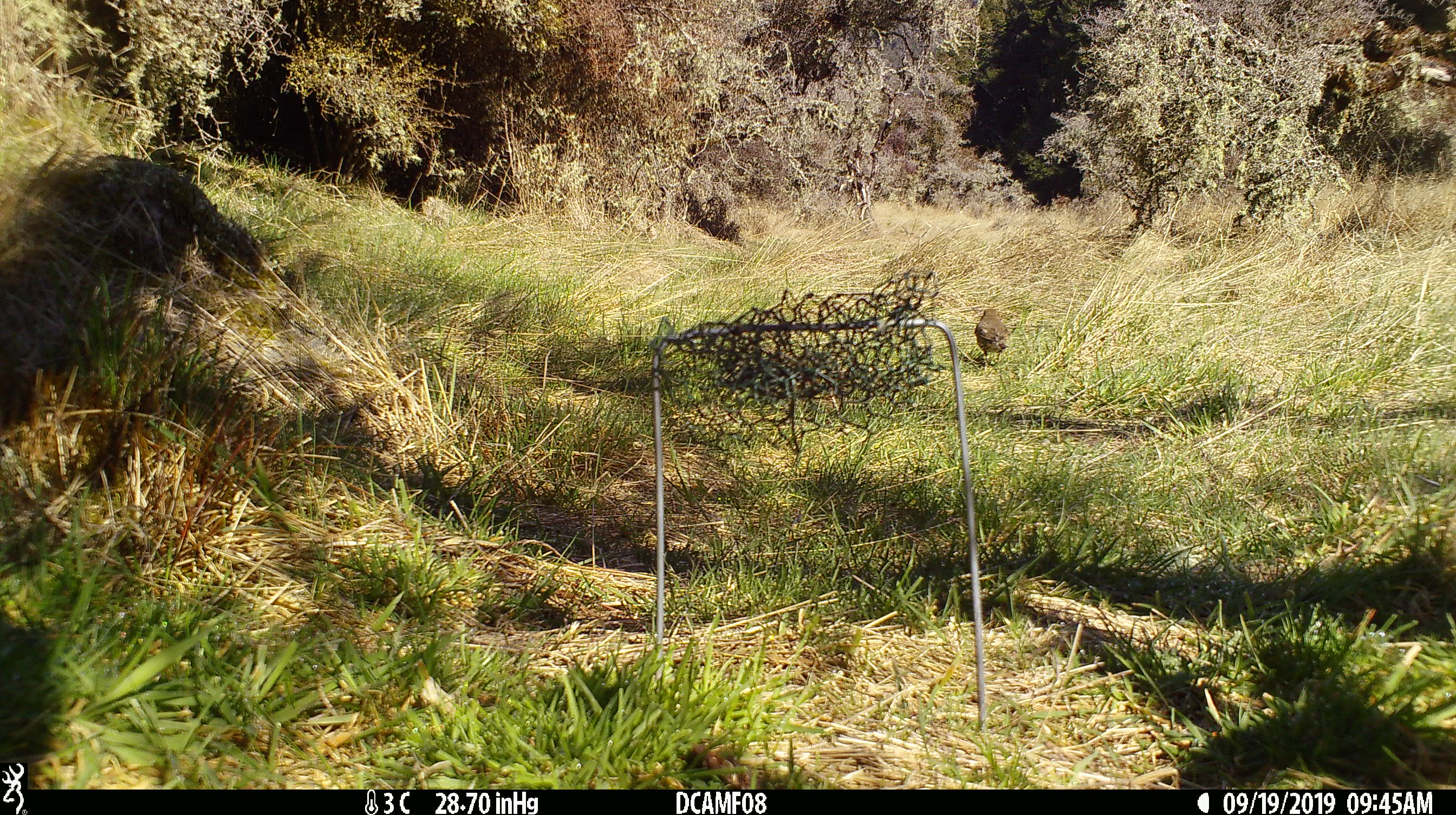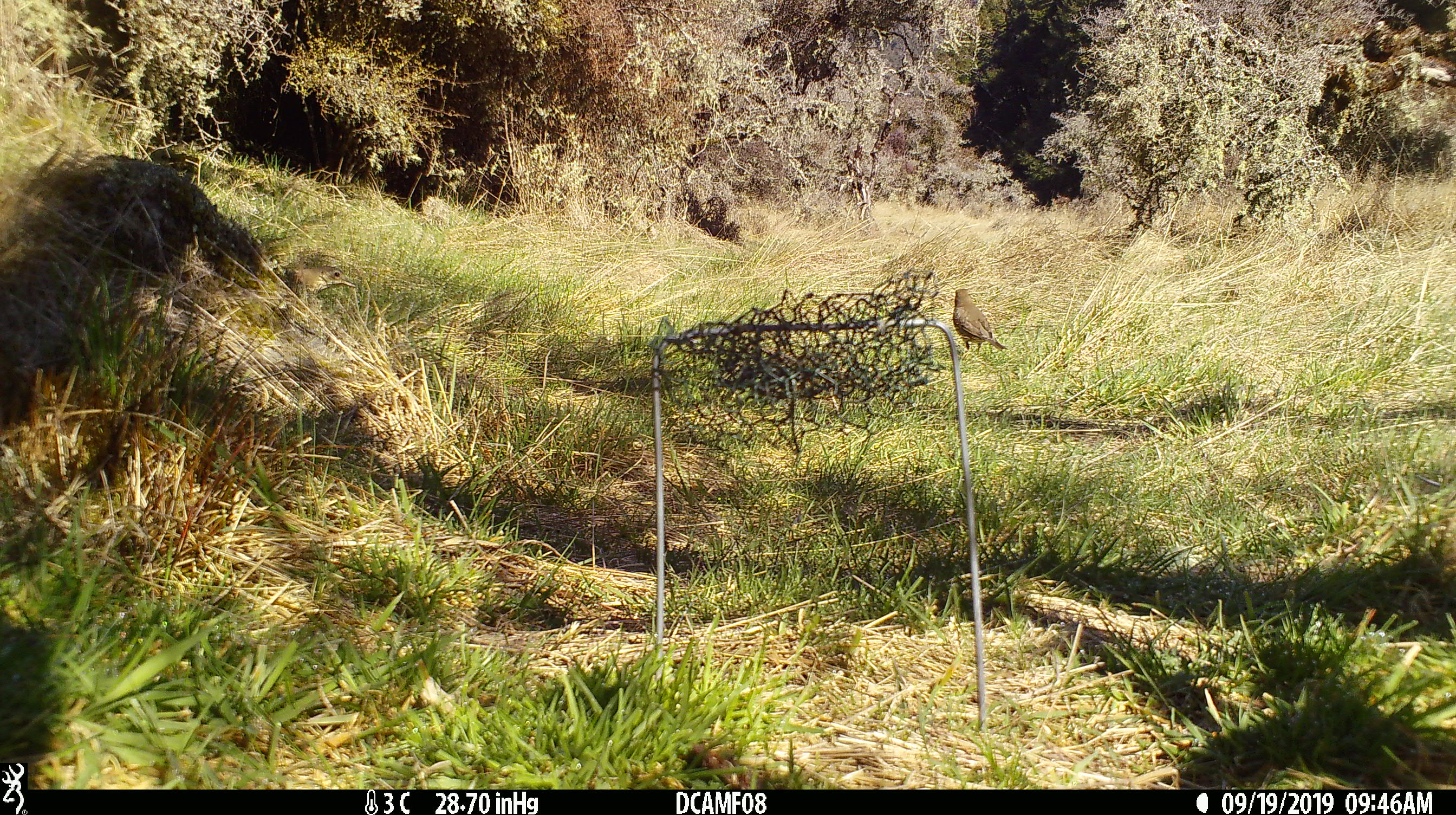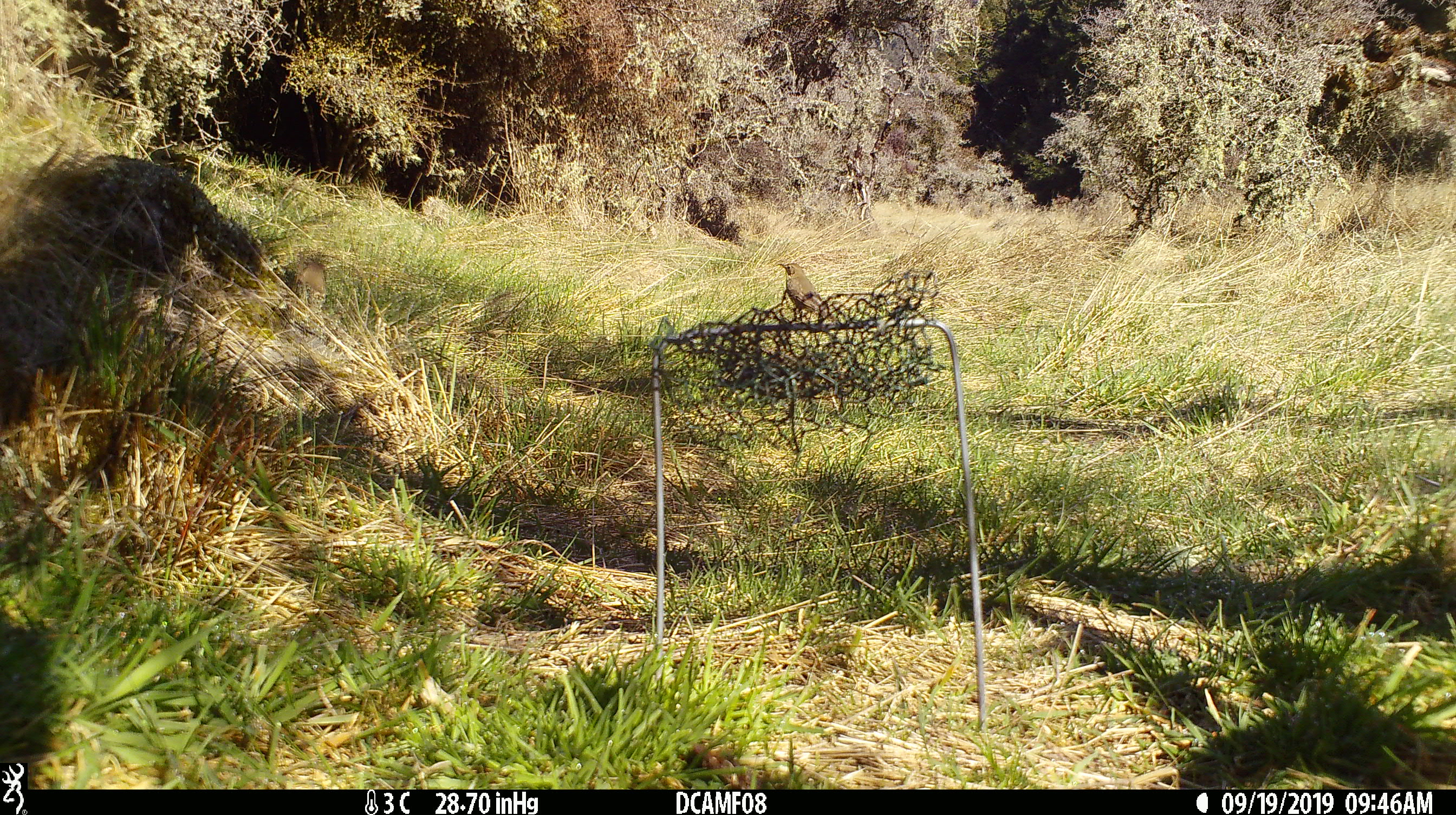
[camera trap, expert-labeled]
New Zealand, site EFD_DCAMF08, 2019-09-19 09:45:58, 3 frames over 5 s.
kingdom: Animalia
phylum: Chordata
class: Aves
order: Passeriformes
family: Turdidae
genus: Turdus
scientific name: Turdus philomelos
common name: song thrush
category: thrush